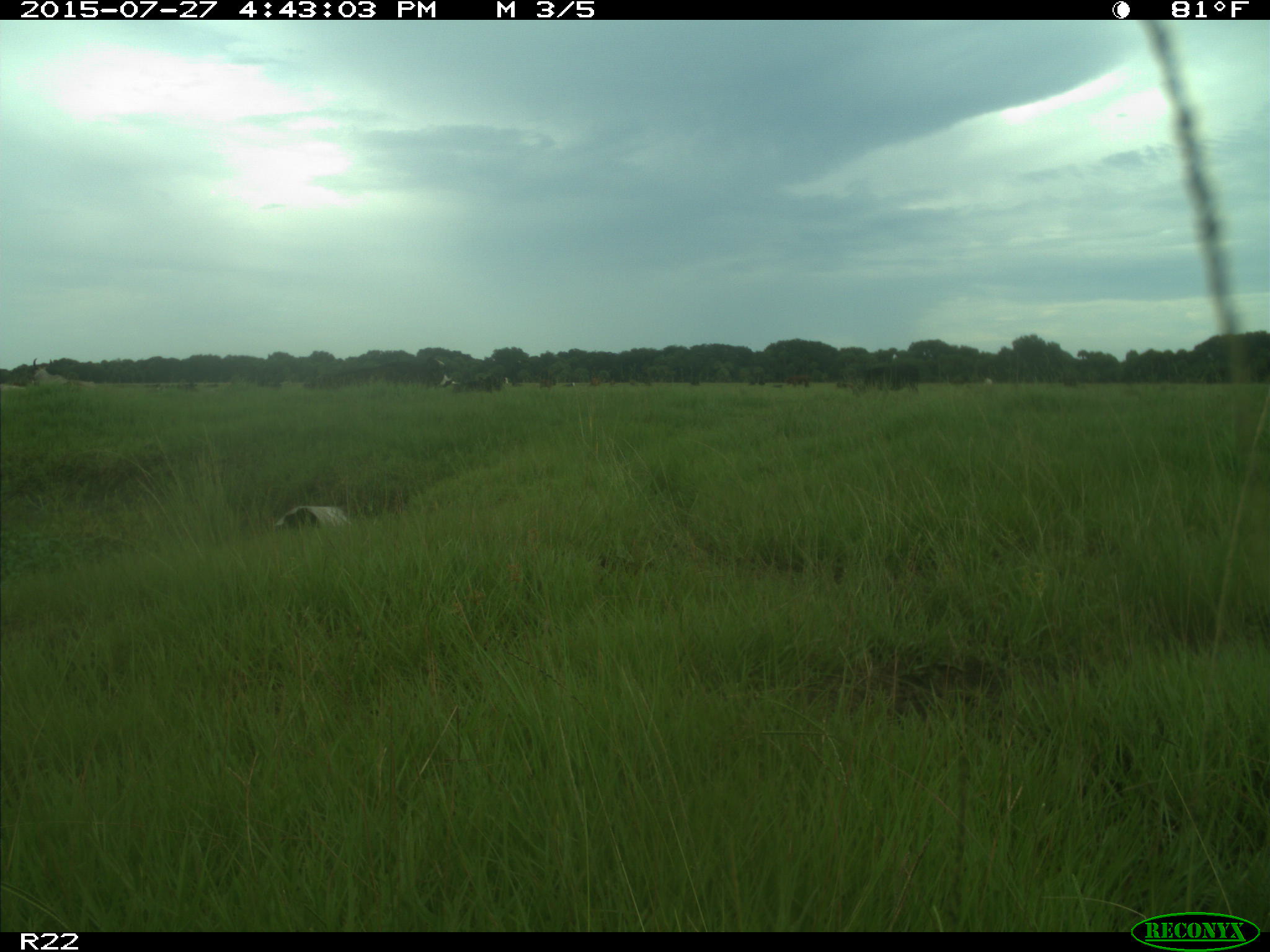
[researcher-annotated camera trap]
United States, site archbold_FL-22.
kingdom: Animalia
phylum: Chordata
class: Mammalia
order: Artiodactyla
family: Bovidae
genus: Bos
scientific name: Bos taurus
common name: domestic cow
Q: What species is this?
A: Bos taurus (domestic cow).